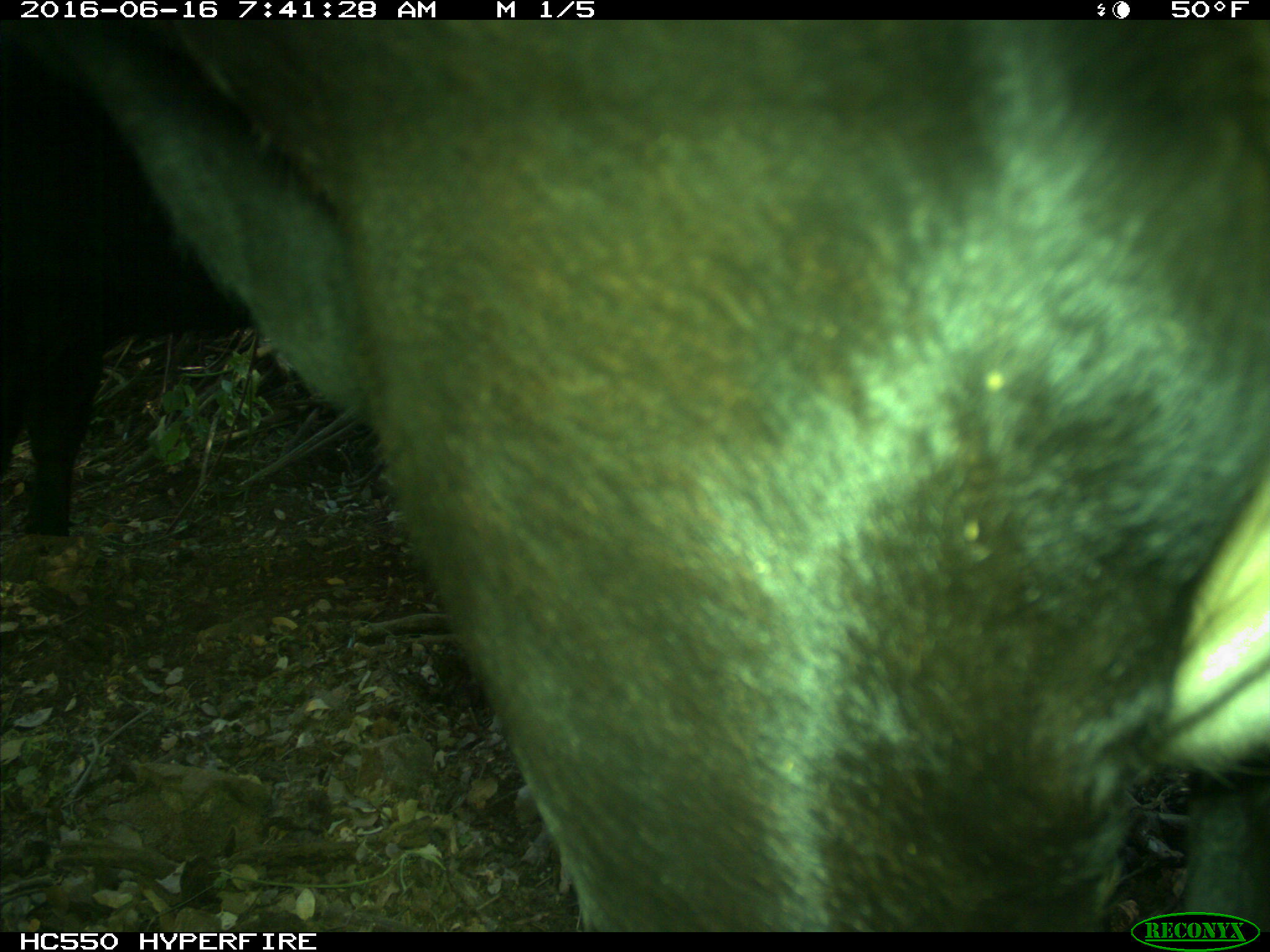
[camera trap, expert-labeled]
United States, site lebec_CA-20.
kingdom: Animalia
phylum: Chordata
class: Mammalia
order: Artiodactyla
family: Bovidae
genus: Bos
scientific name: Bos taurus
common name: domestic cow